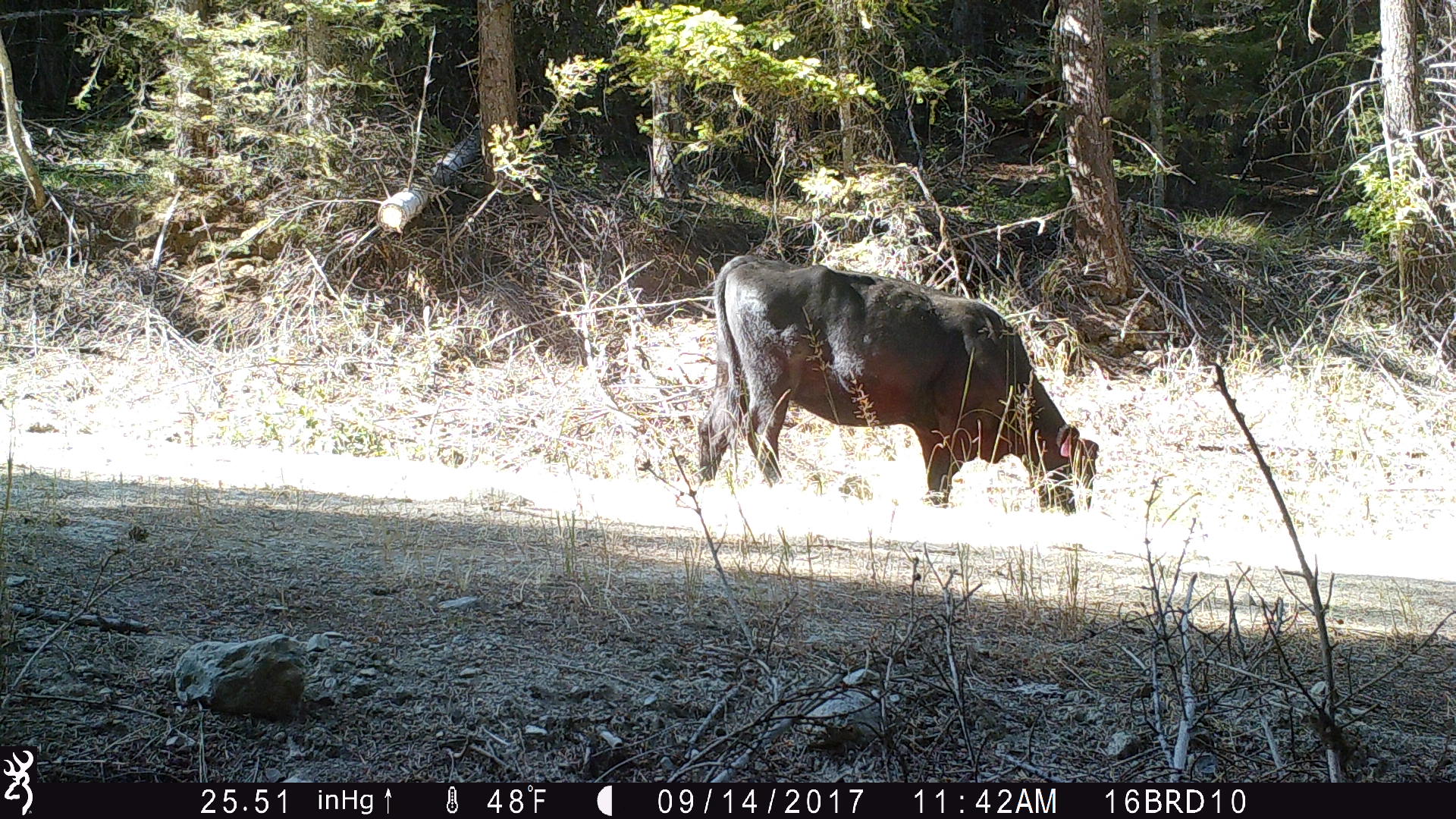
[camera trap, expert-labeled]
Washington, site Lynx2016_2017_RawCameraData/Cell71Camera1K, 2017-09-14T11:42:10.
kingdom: Animalia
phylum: Chordata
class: Mammalia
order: Artiodactyla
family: Bovidae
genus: Bos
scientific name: Bos taurus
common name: domestic cattle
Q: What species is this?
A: Domestic cattle (Bos taurus).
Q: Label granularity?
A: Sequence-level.